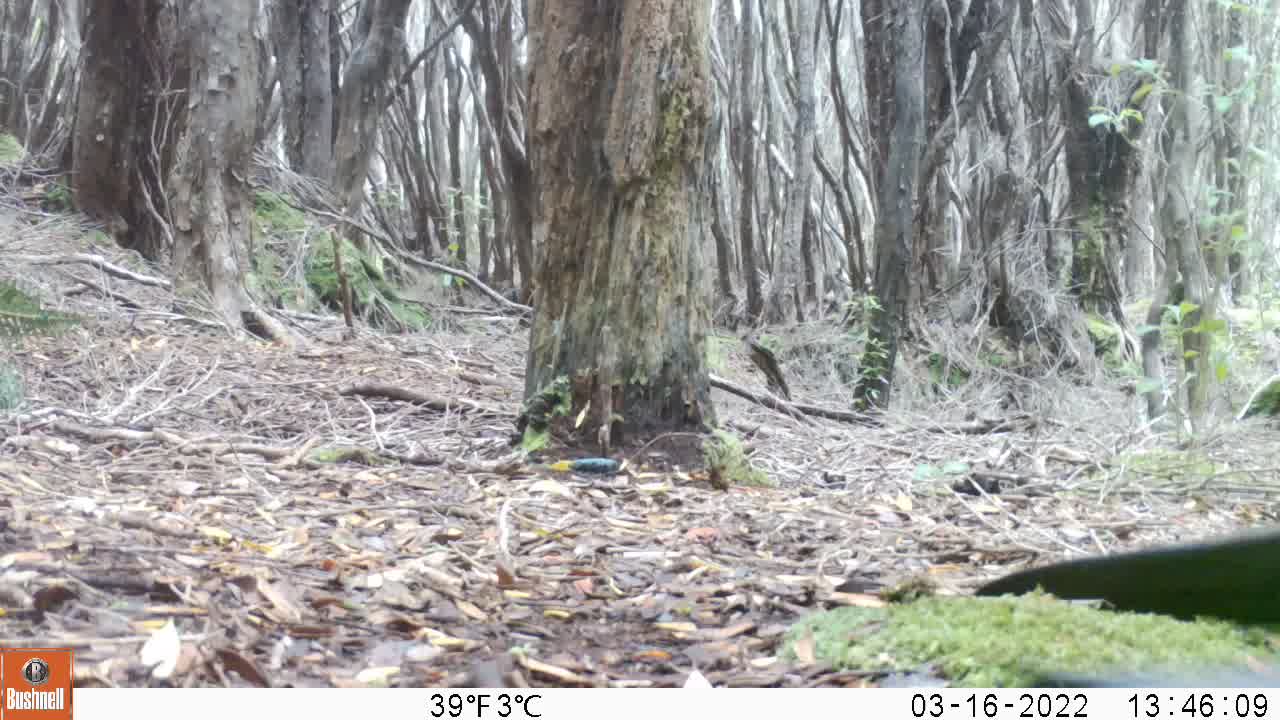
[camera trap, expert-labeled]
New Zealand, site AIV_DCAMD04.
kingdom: Animalia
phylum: Chordata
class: Mammalia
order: Carnivora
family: Otariidae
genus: Phocarctos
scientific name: Phocarctos hookeri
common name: new zealand sea lion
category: sealion